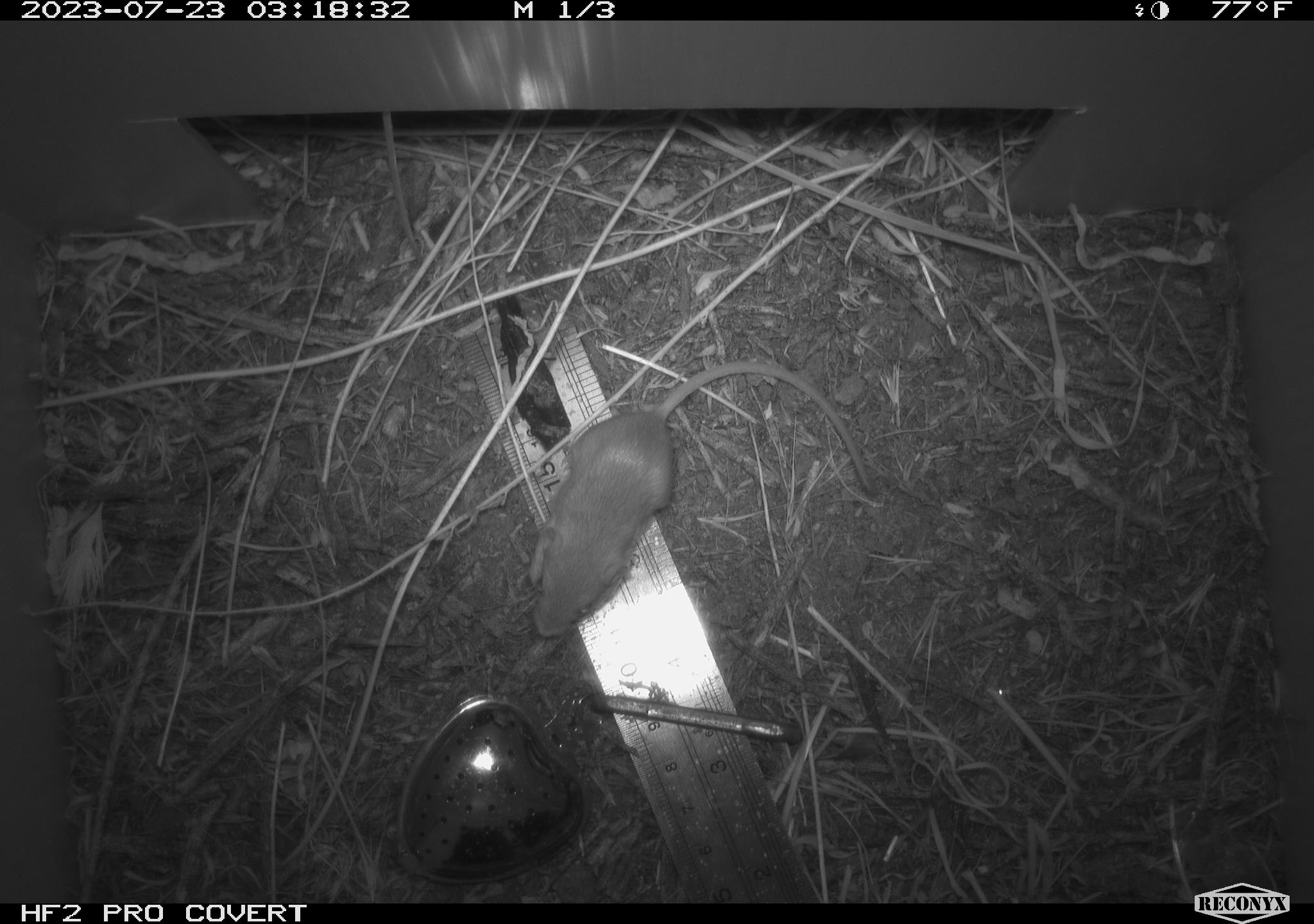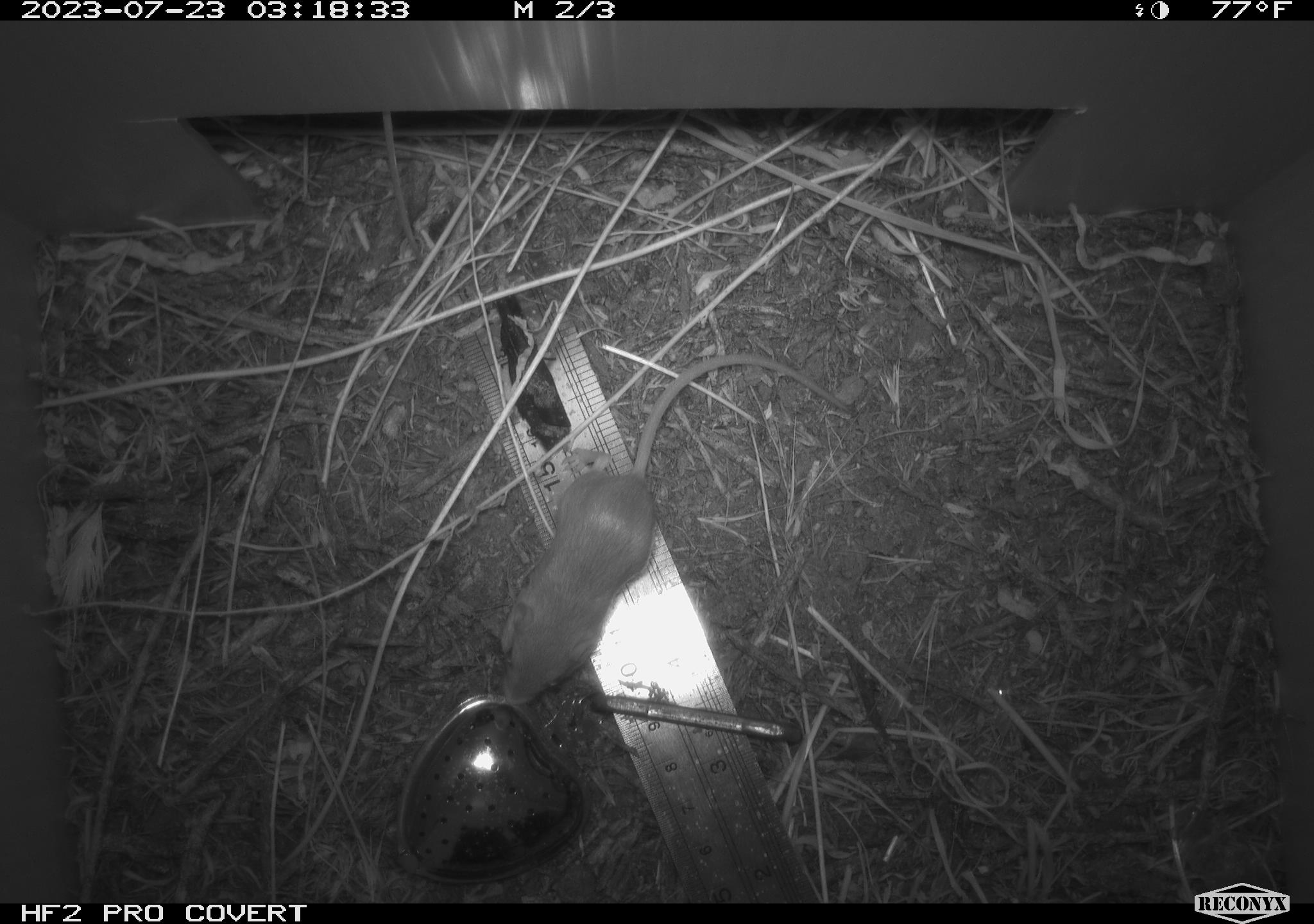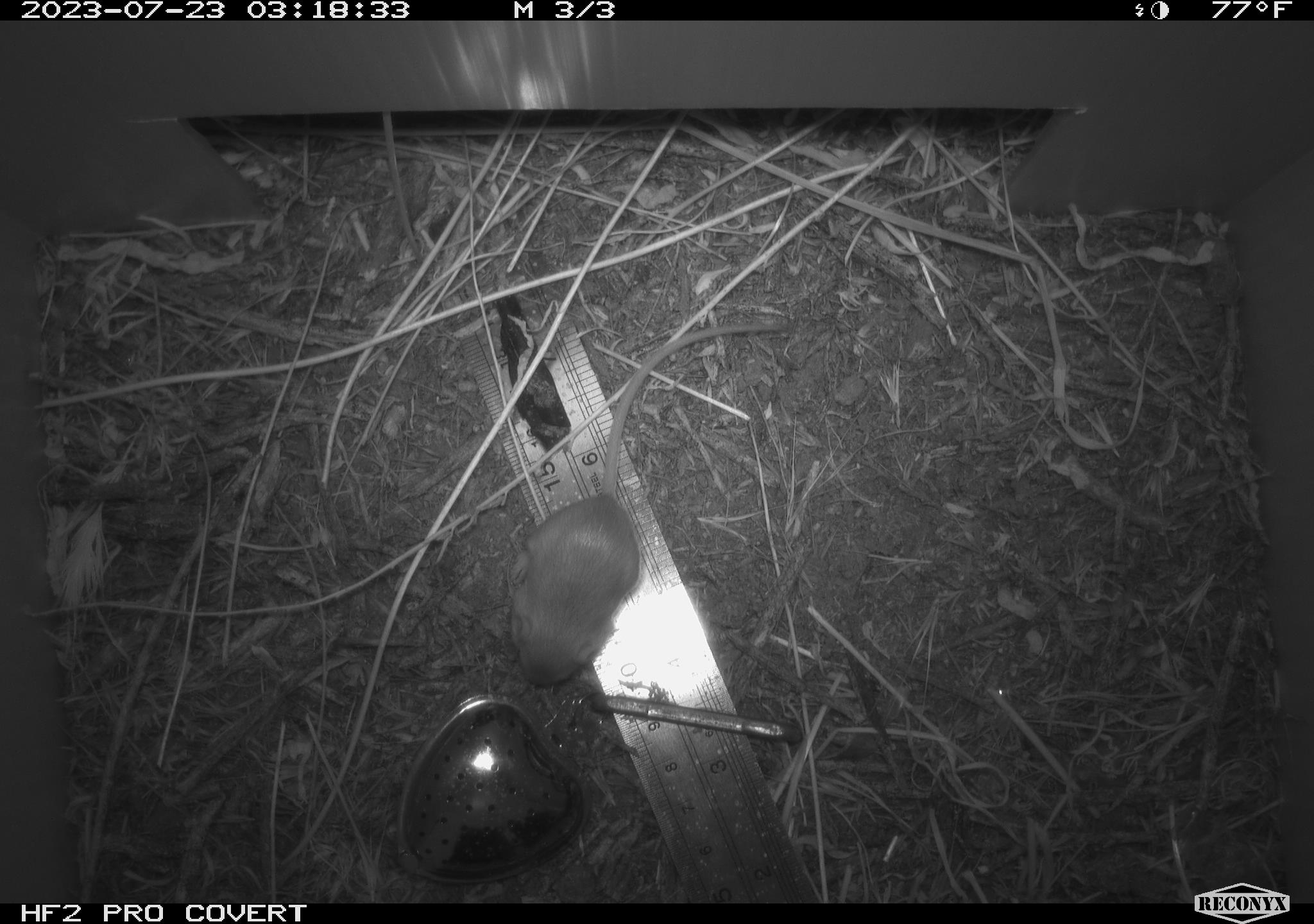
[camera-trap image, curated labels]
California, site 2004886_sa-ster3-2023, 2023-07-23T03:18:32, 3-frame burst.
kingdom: Animalia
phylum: Chordata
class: Mammalia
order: Rodentia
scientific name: Rodentia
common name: mouse species